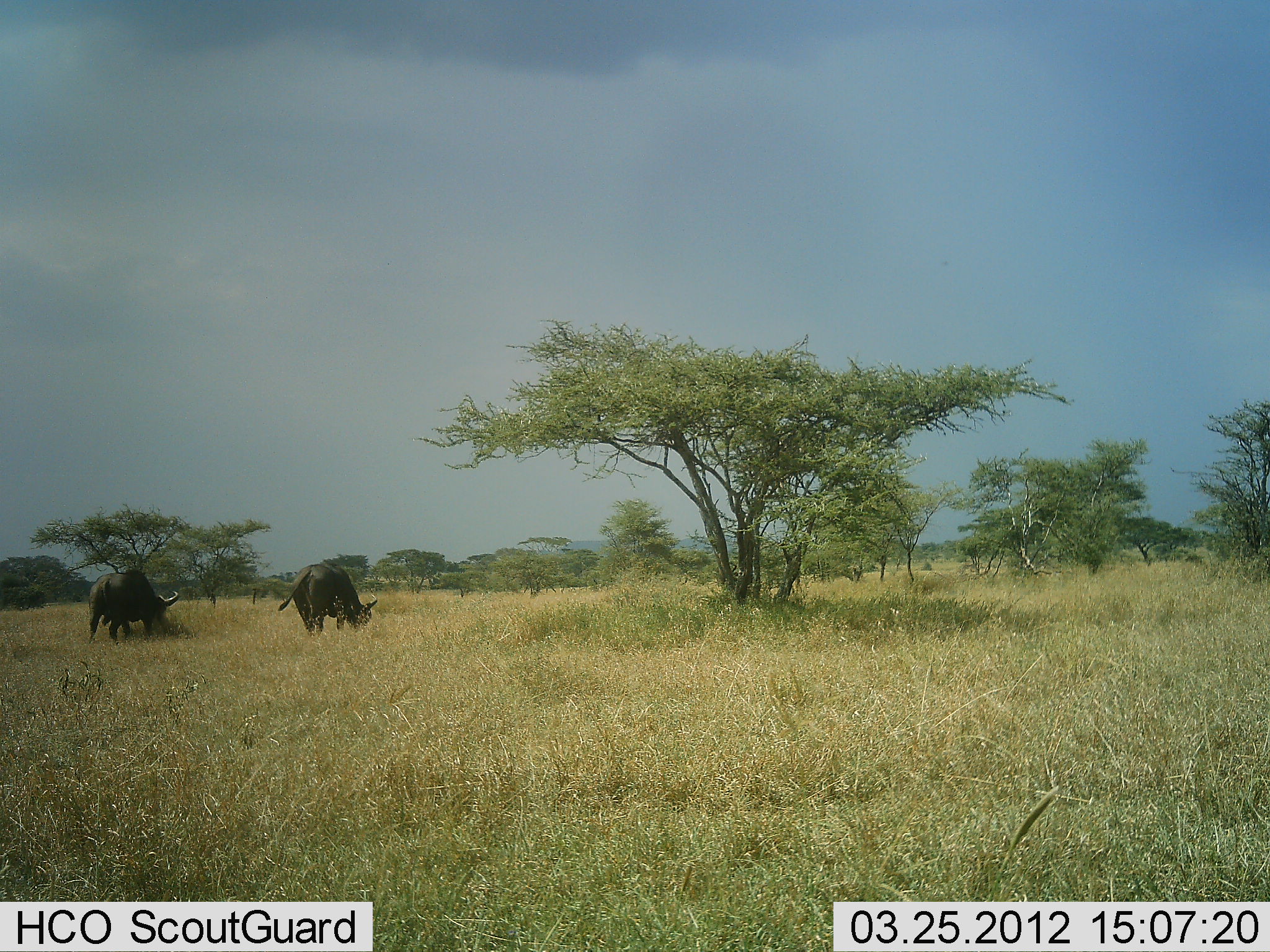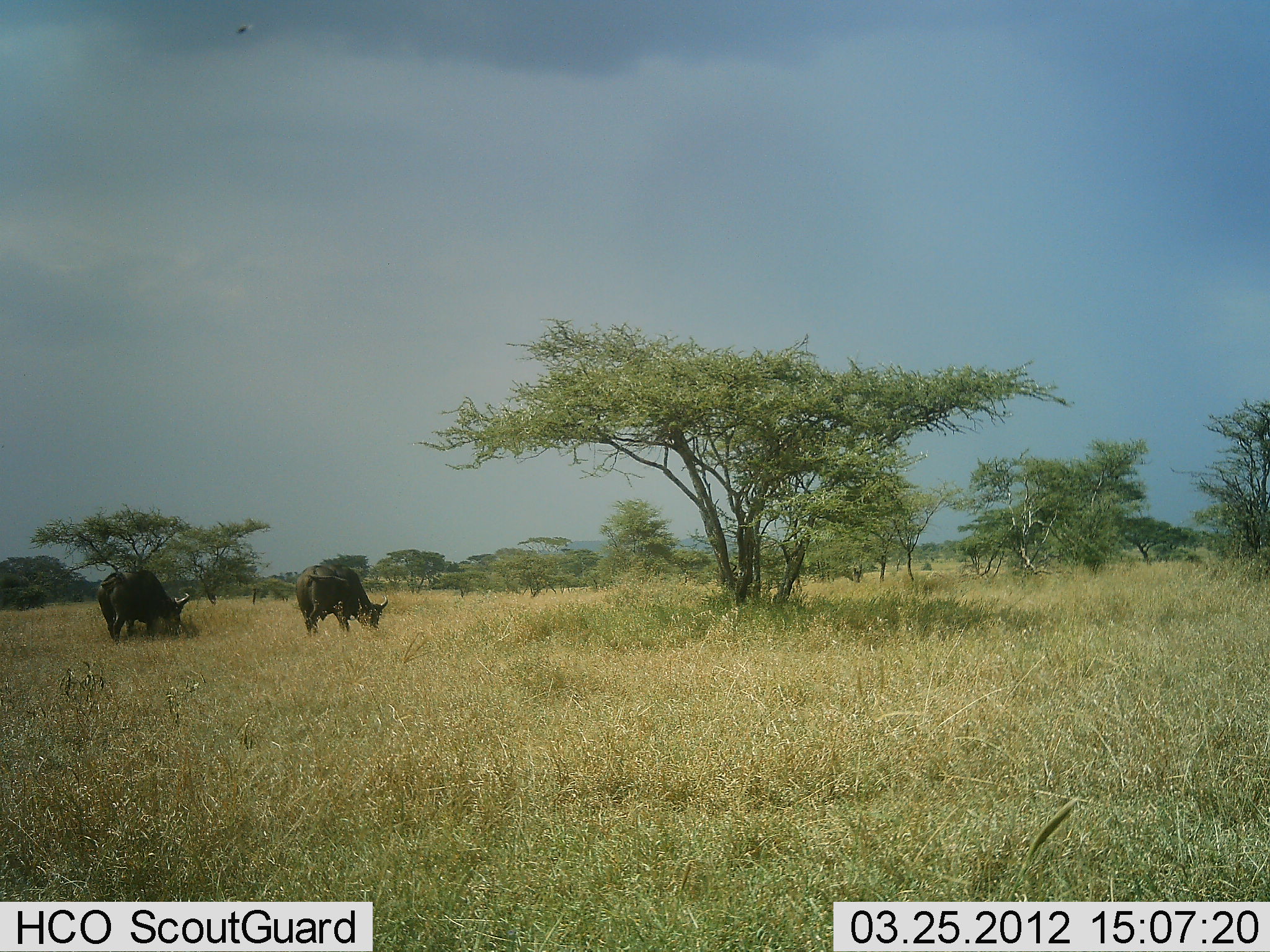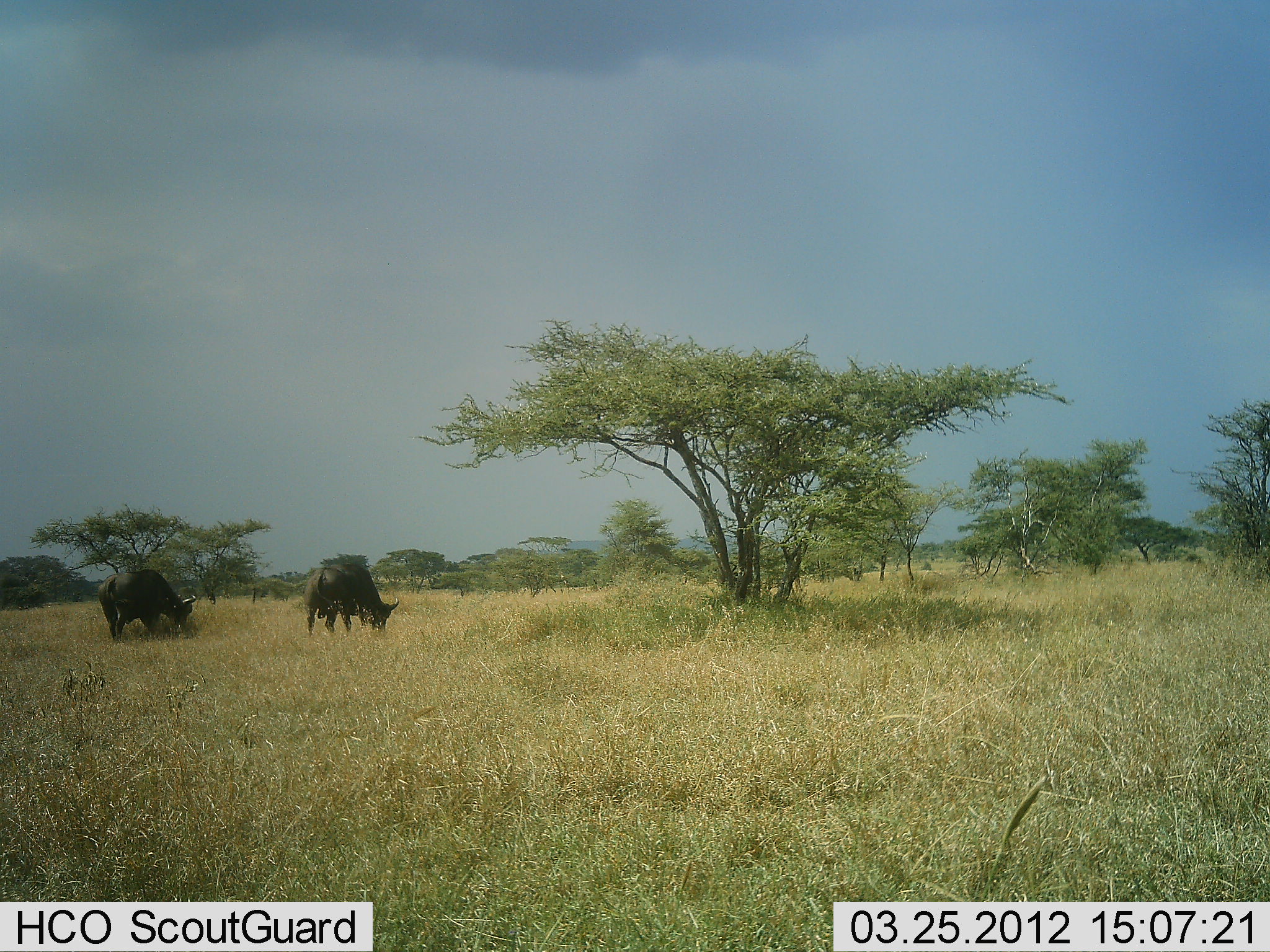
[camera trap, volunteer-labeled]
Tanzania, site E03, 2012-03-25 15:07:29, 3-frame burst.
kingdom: Animalia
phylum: Chordata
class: Mammalia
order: Artiodactyla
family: Bovidae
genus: Syncerus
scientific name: Syncerus caffer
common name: cape buffalo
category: buffalo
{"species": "buffalo (cape buffalo) (Syncerus caffer)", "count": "2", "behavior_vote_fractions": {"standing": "11%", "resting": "0%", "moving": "16%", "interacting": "0%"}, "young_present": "0%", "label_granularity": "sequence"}